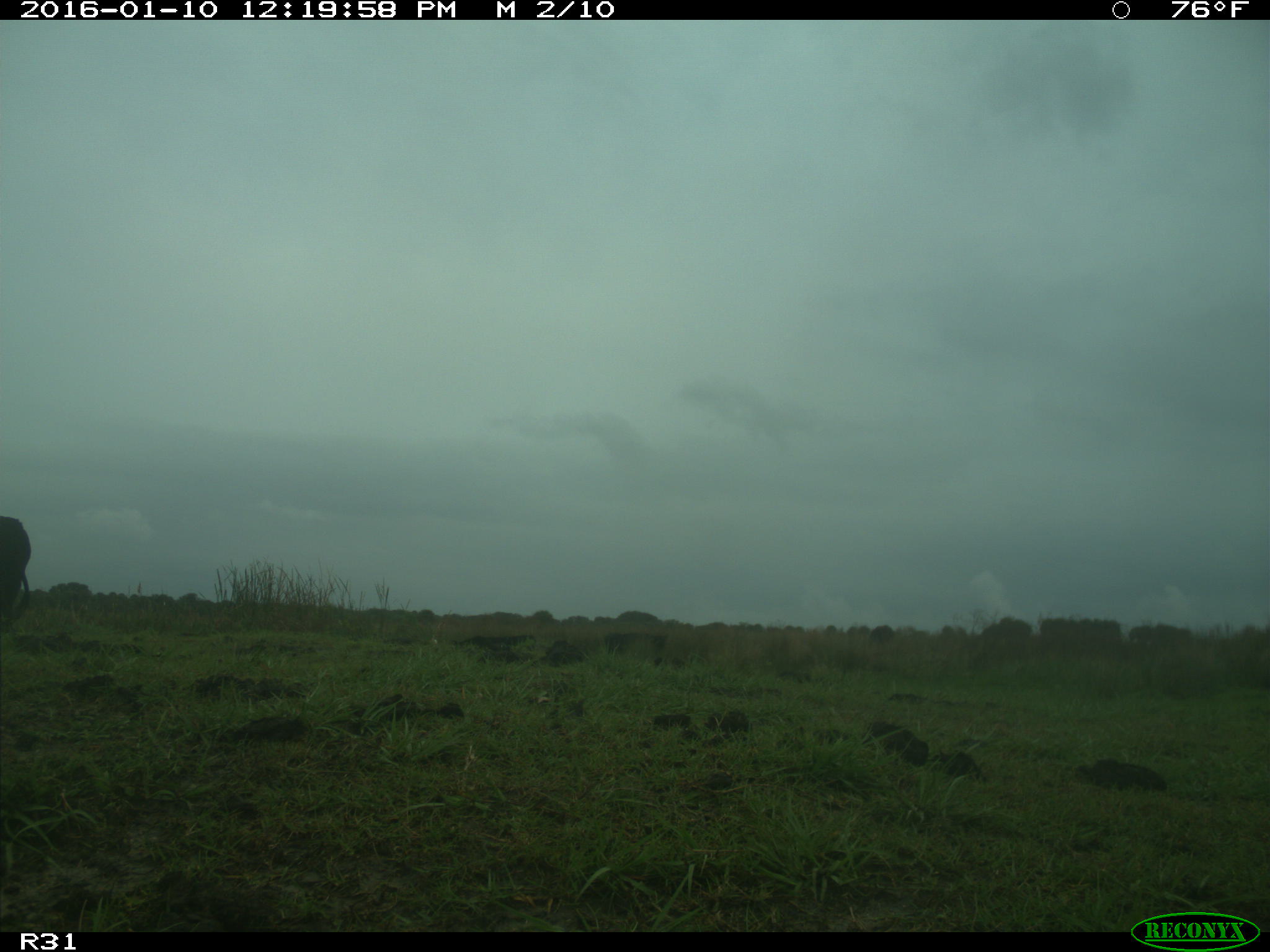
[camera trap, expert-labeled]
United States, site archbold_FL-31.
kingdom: Animalia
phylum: Chordata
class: Mammalia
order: Artiodactyla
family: Bovidae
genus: Bos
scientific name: Bos taurus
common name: domestic cow